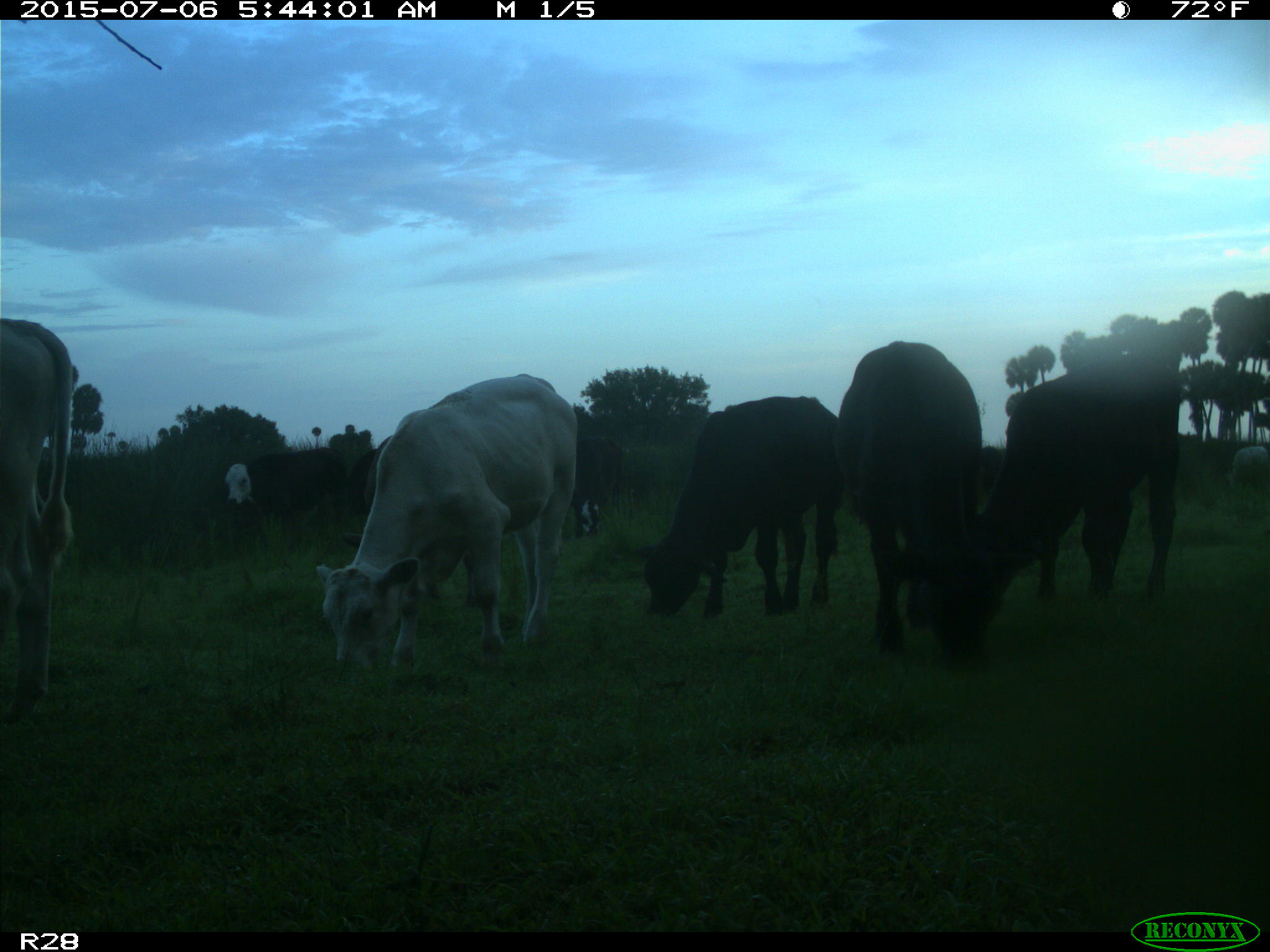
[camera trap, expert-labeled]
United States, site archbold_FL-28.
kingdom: Animalia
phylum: Chordata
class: Mammalia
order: Artiodactyla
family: Bovidae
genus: Bos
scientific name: Bos taurus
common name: domestic cow